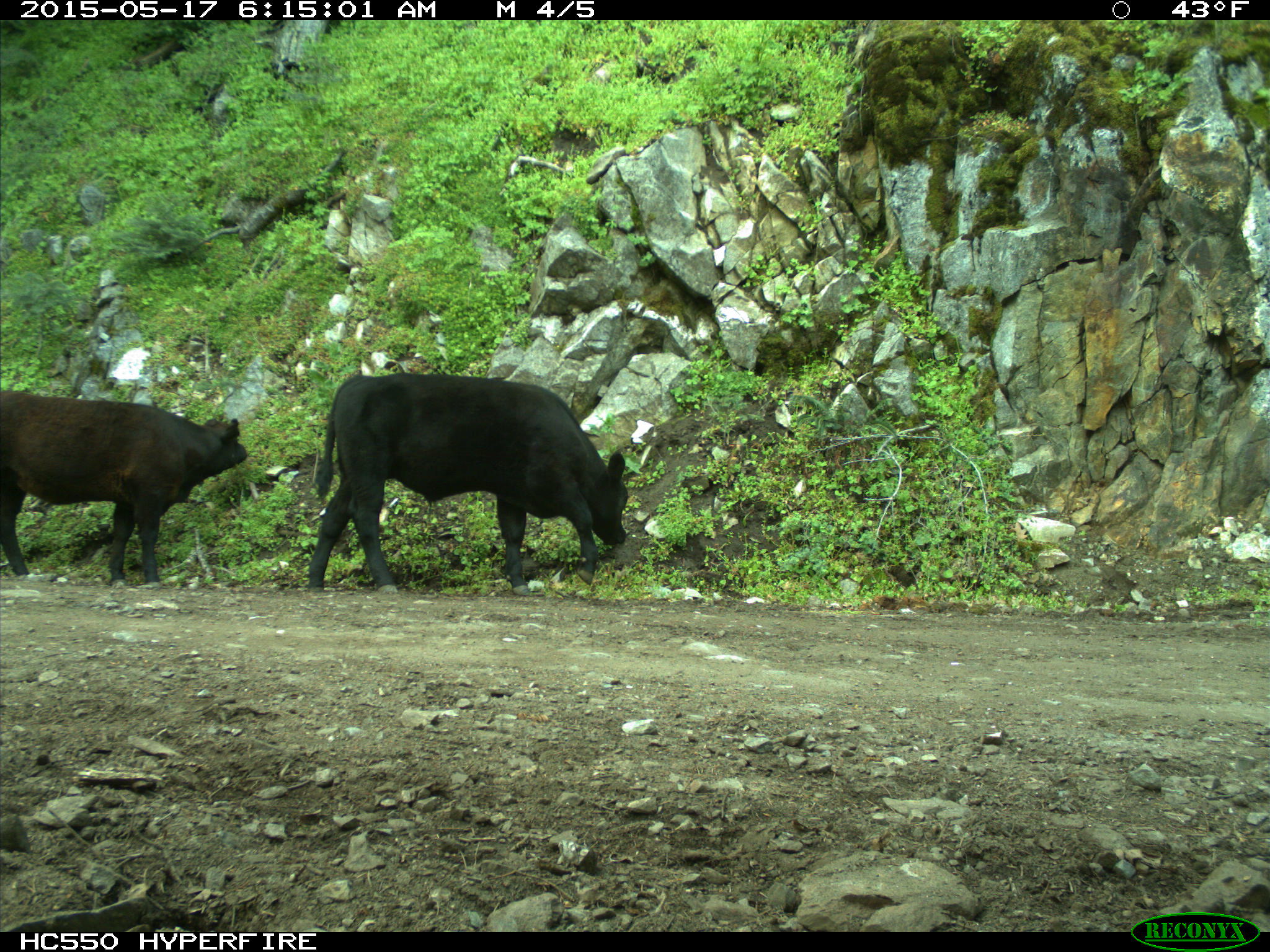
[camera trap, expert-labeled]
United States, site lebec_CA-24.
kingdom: Animalia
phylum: Chordata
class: Mammalia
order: Artiodactyla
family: Bovidae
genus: Bos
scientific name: Bos taurus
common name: domestic cow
Bos taurus (domestic cow).